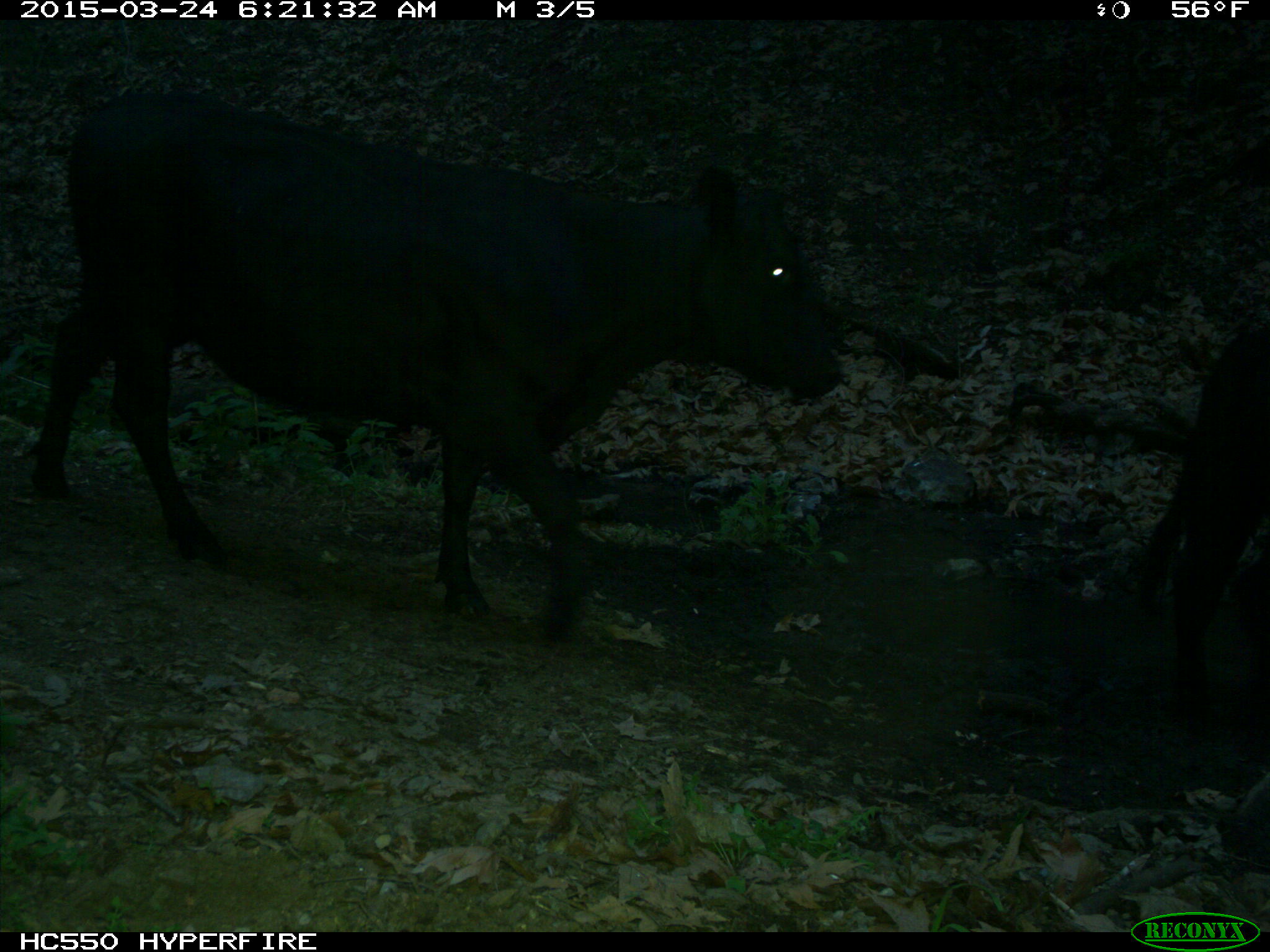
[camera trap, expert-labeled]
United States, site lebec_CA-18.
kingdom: Animalia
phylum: Chordata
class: Mammalia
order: Artiodactyla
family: Bovidae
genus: Bos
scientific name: Bos taurus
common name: domestic cow